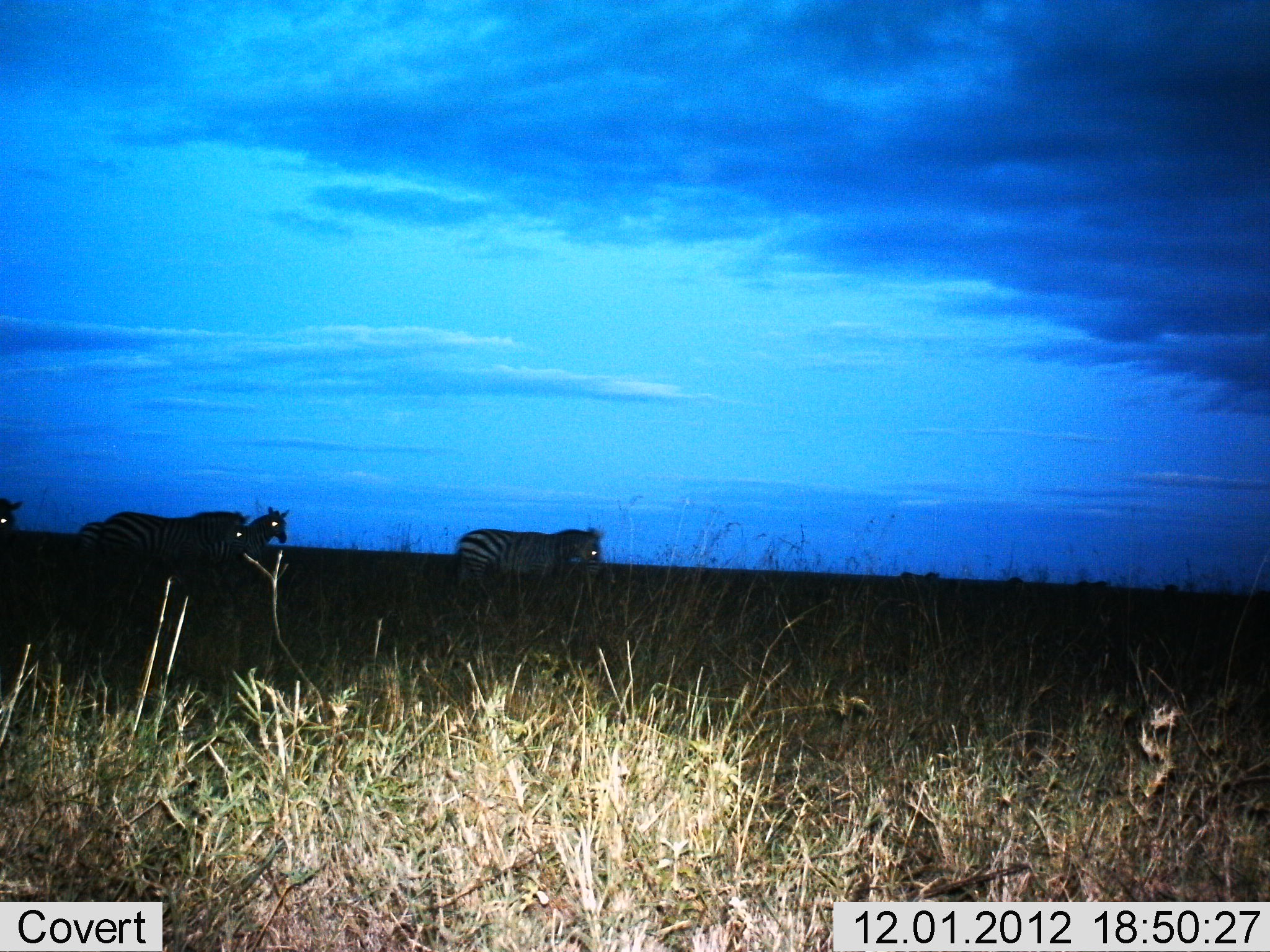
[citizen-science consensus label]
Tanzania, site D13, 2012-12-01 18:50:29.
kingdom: Animalia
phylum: Chordata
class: Mammalia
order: Perissodactyla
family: Equidae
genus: Equus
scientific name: Equus quagga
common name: plains zebra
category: zebra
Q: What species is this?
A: Zebra (plains zebra) (Equus quagga).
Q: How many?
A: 5.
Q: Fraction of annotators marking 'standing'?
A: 20%.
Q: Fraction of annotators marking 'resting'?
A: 0%.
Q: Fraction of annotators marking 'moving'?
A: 80%.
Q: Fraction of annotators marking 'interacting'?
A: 0%.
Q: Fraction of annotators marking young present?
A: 0%.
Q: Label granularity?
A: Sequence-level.